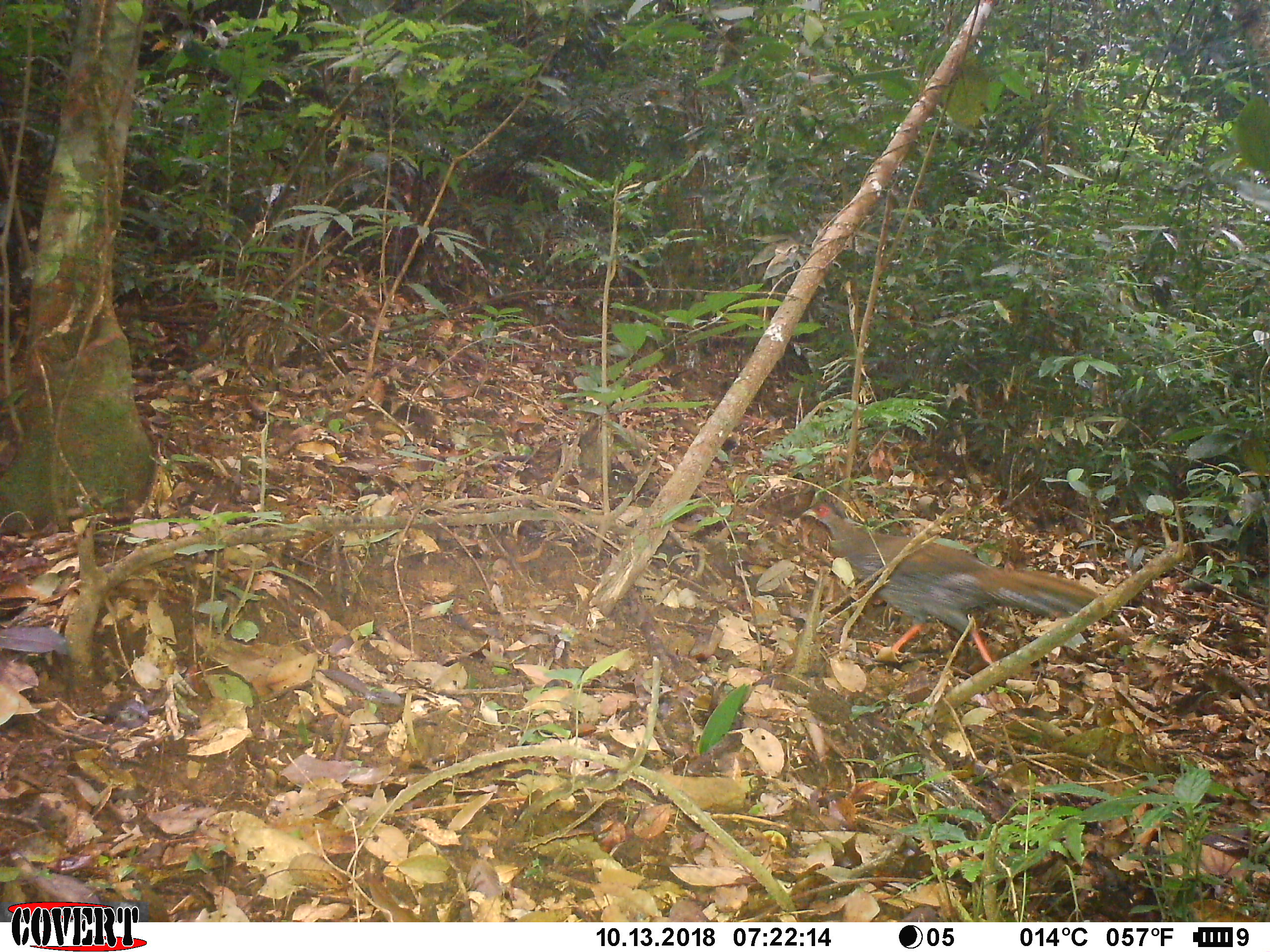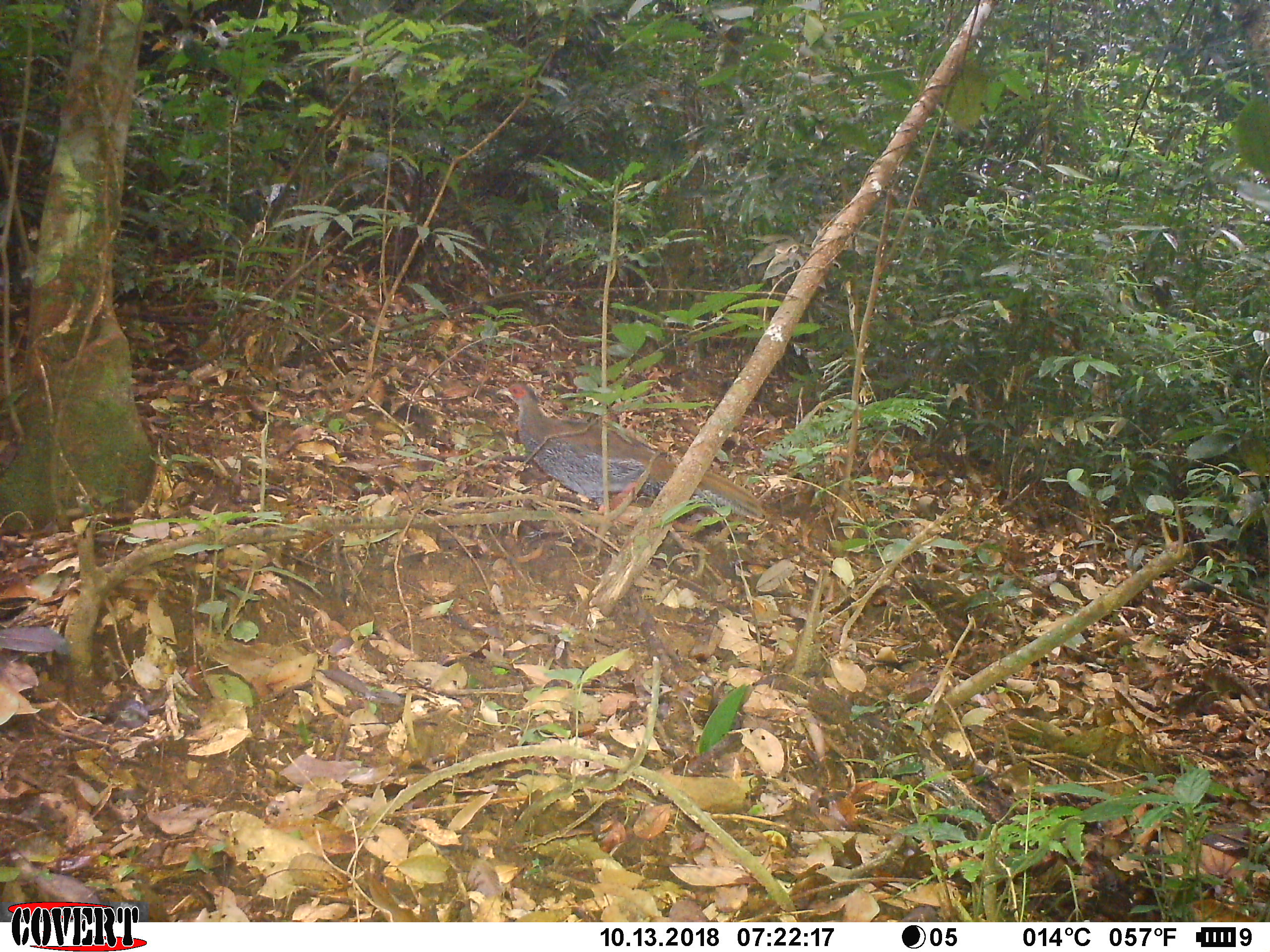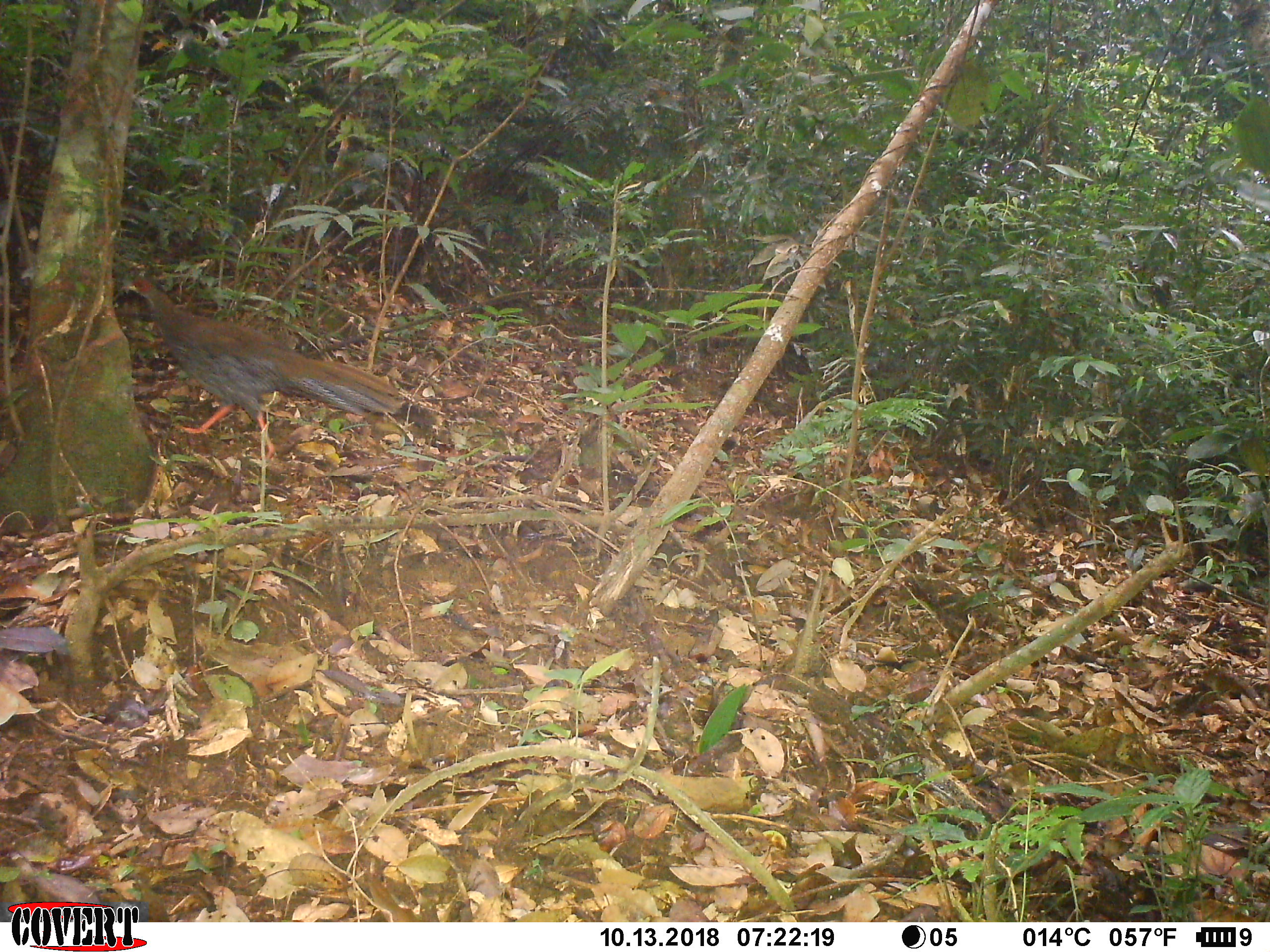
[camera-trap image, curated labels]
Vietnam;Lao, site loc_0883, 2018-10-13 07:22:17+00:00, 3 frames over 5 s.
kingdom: Animalia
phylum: Chordata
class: Aves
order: Galliformes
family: Phasianidae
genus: Lophura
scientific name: Lophura nycthemera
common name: silver pheasant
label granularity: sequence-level